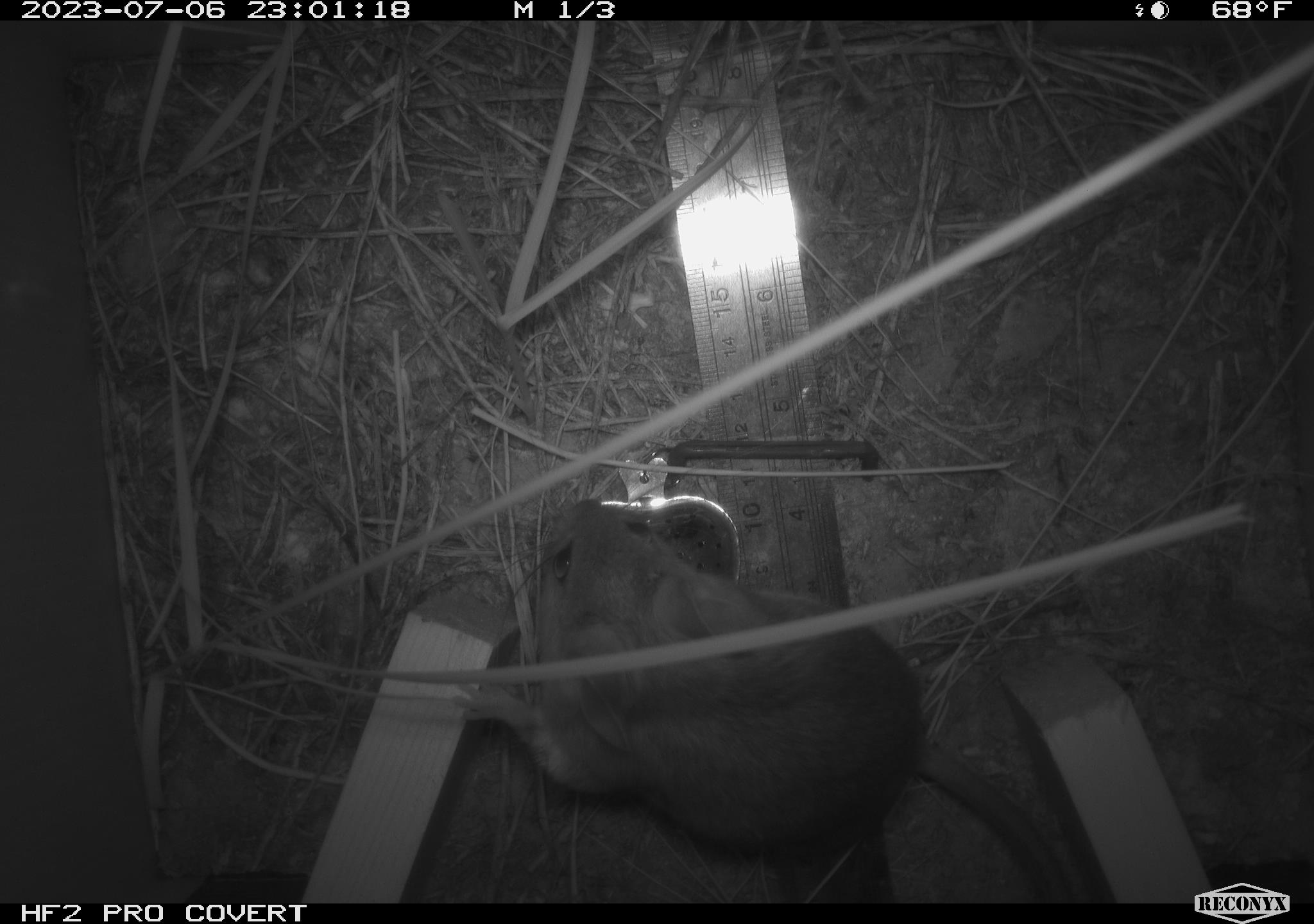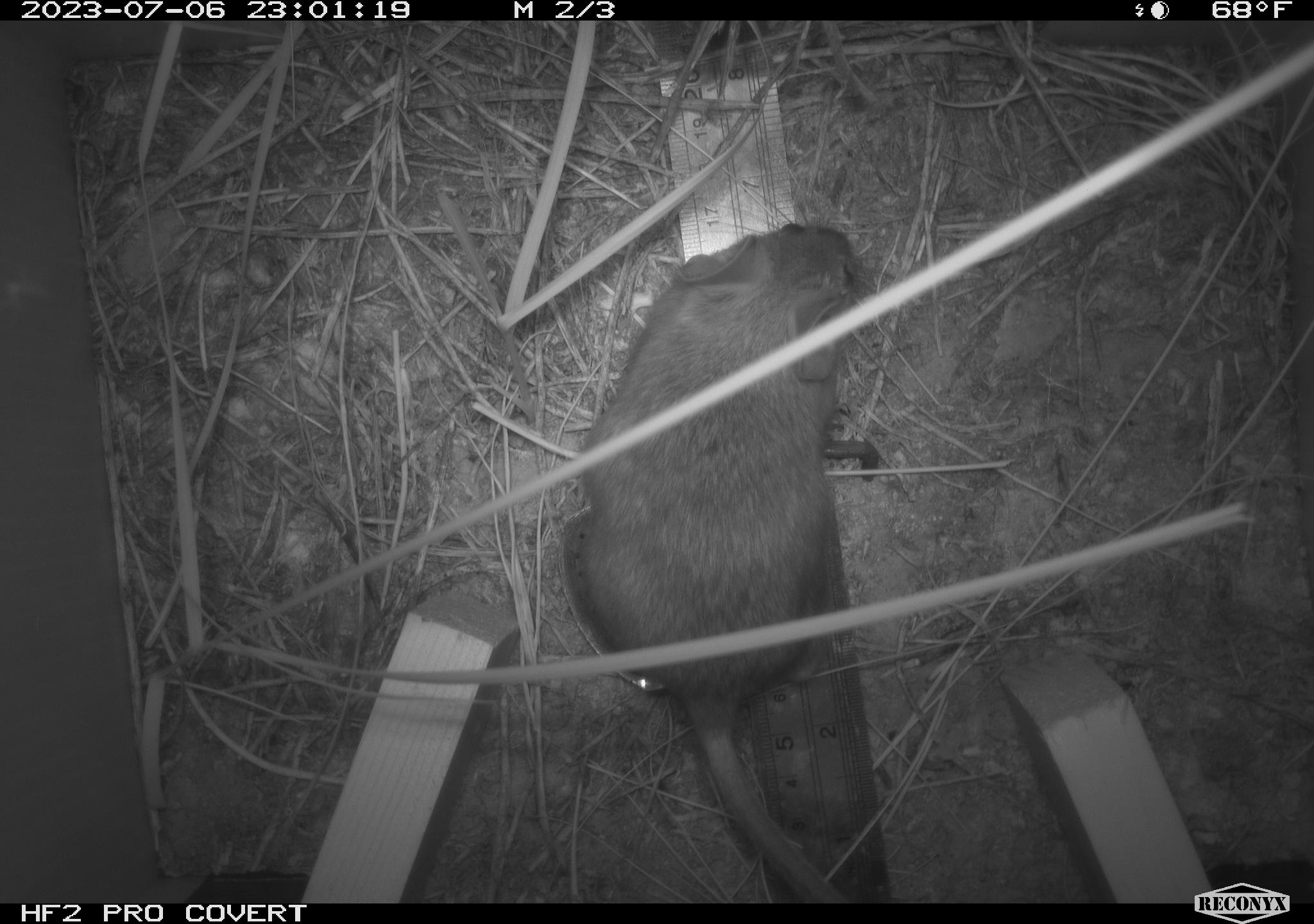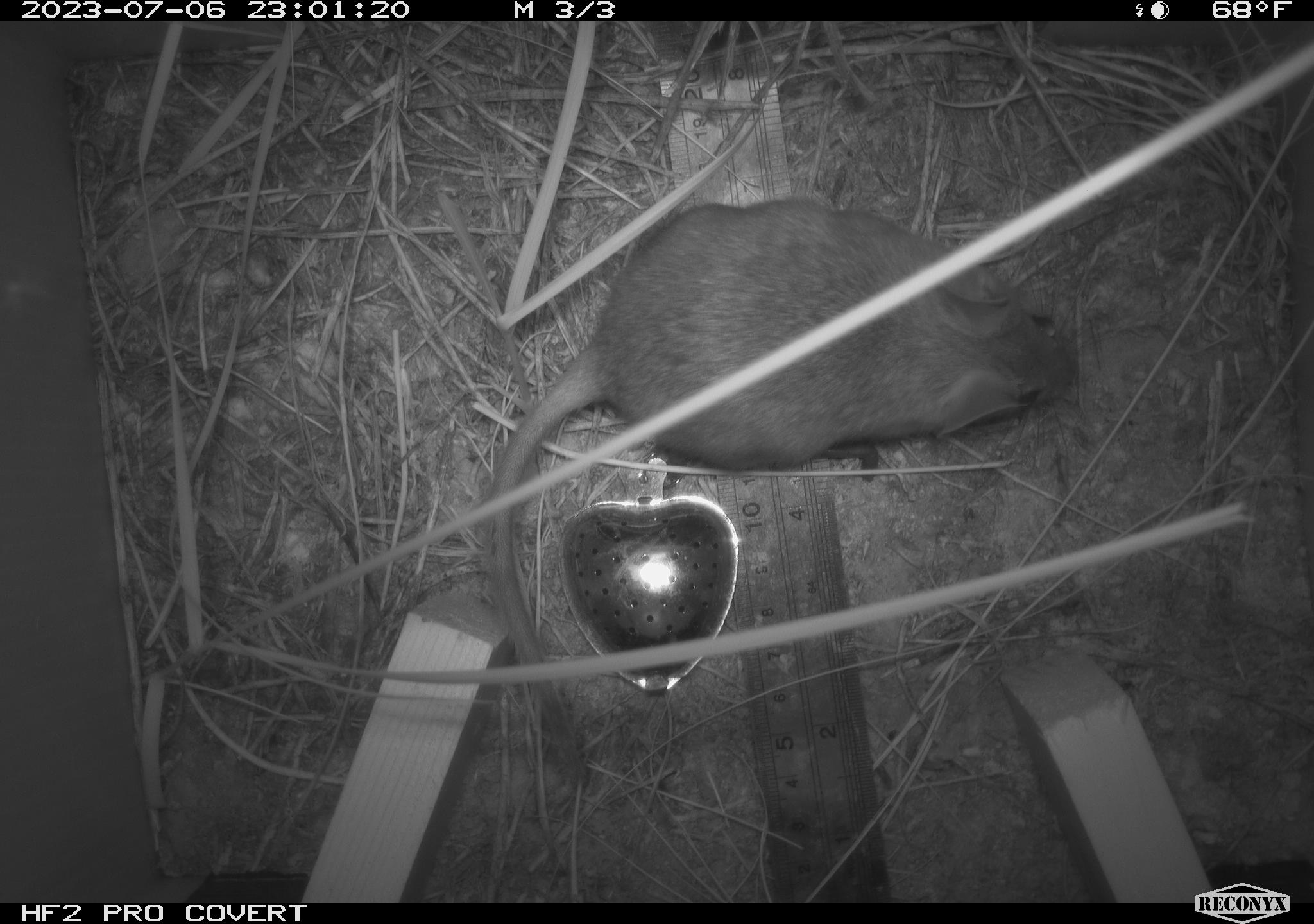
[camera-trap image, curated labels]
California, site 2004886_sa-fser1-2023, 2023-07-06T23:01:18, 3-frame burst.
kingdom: Animalia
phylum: Chordata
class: Mammalia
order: Rodentia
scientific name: Rodentia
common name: mouse species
Mouse species (Rodentia).